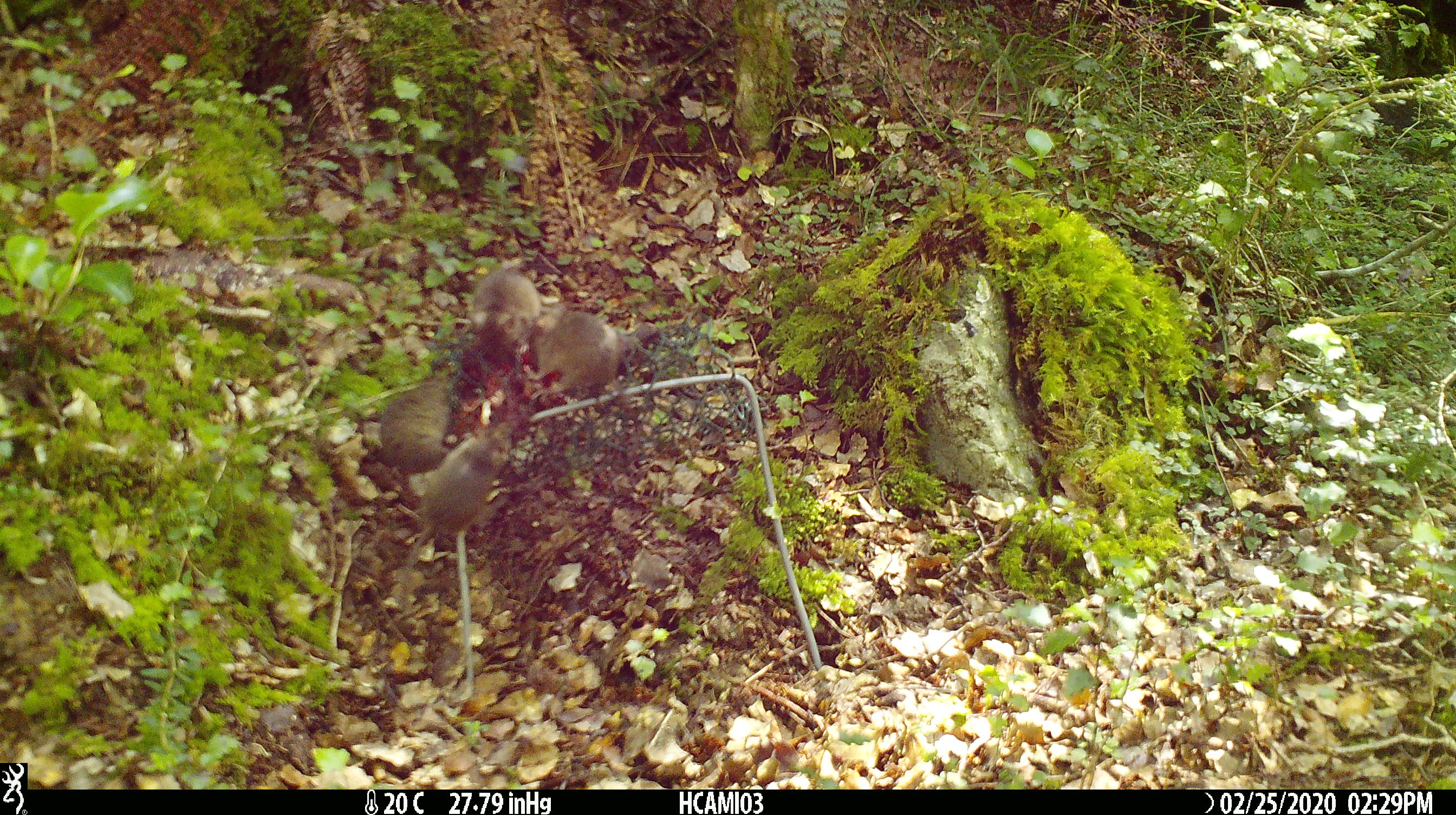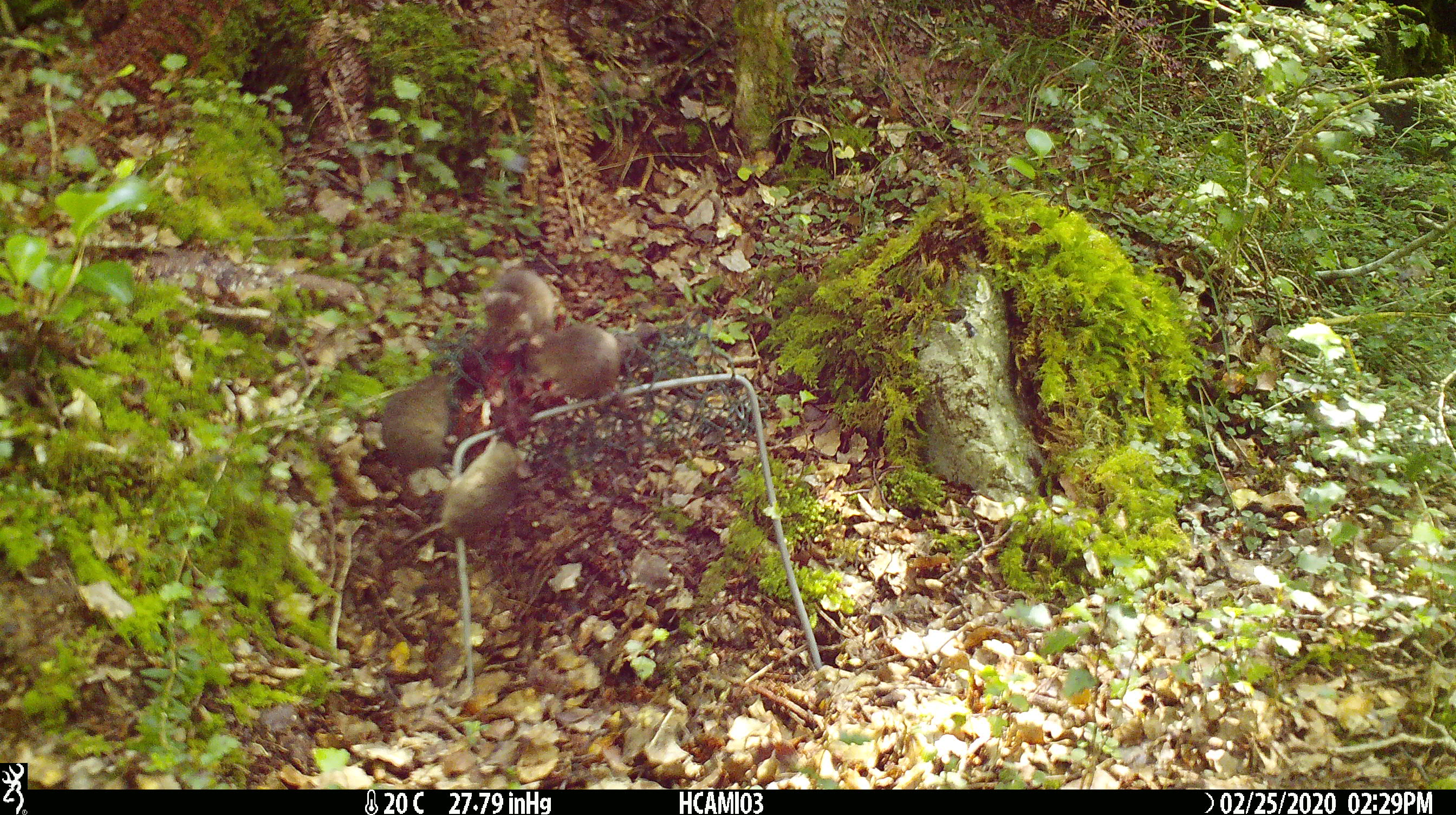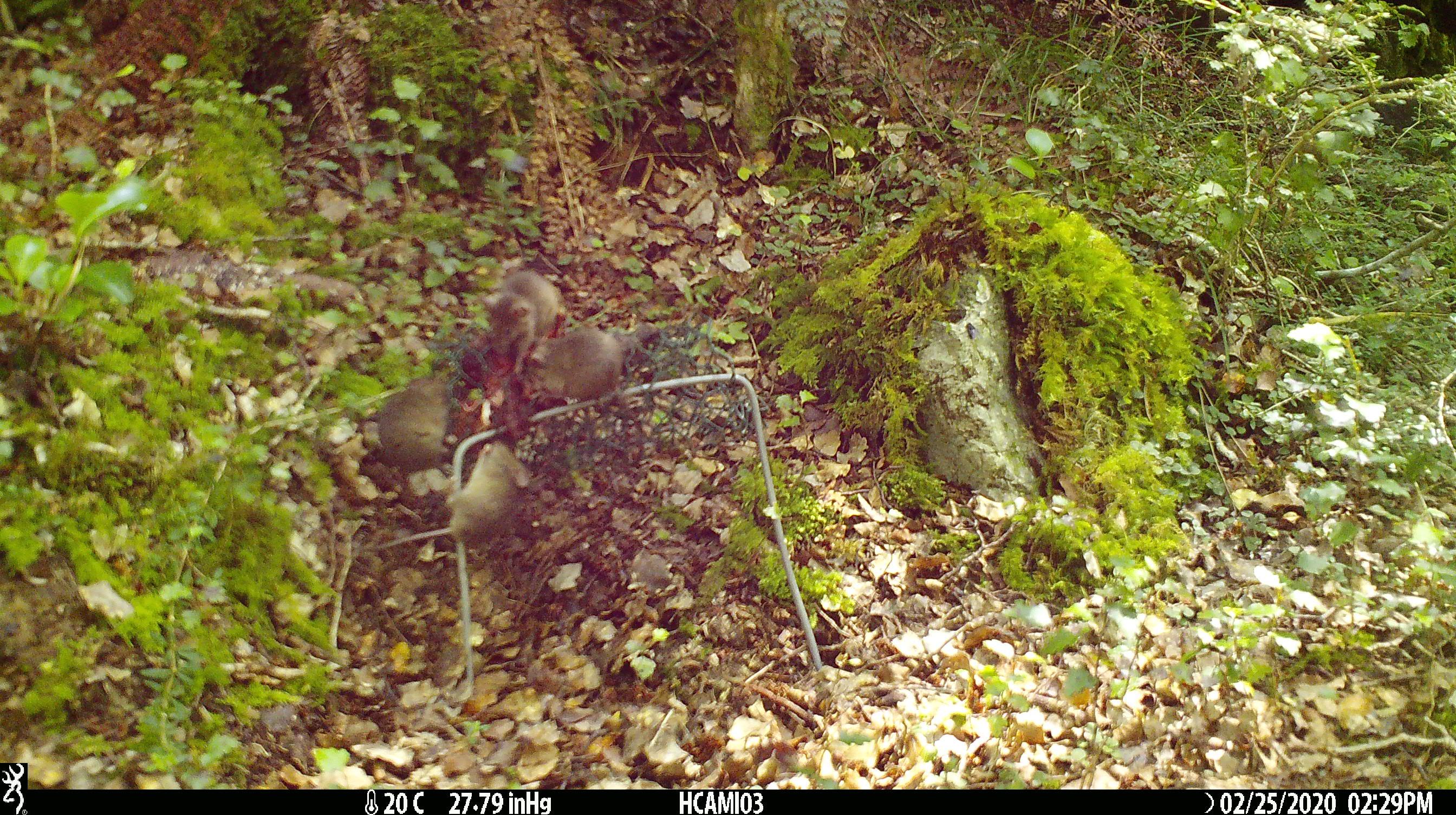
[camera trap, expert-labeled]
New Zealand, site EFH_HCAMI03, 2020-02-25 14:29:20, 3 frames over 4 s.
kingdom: Animalia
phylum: Chordata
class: Mammalia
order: Rodentia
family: Muridae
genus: Mus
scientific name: Mus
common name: mouse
Mouse (Mus).